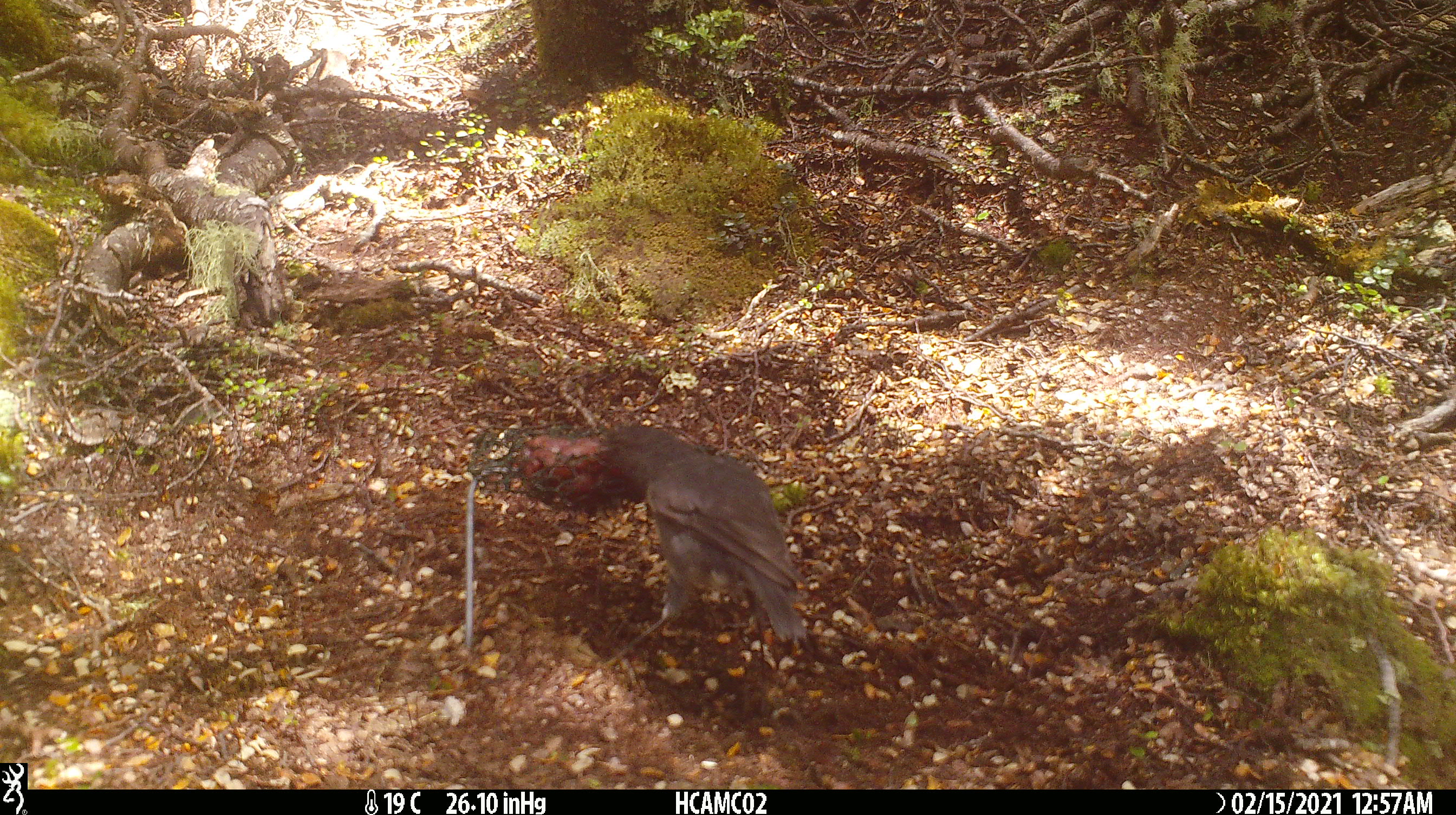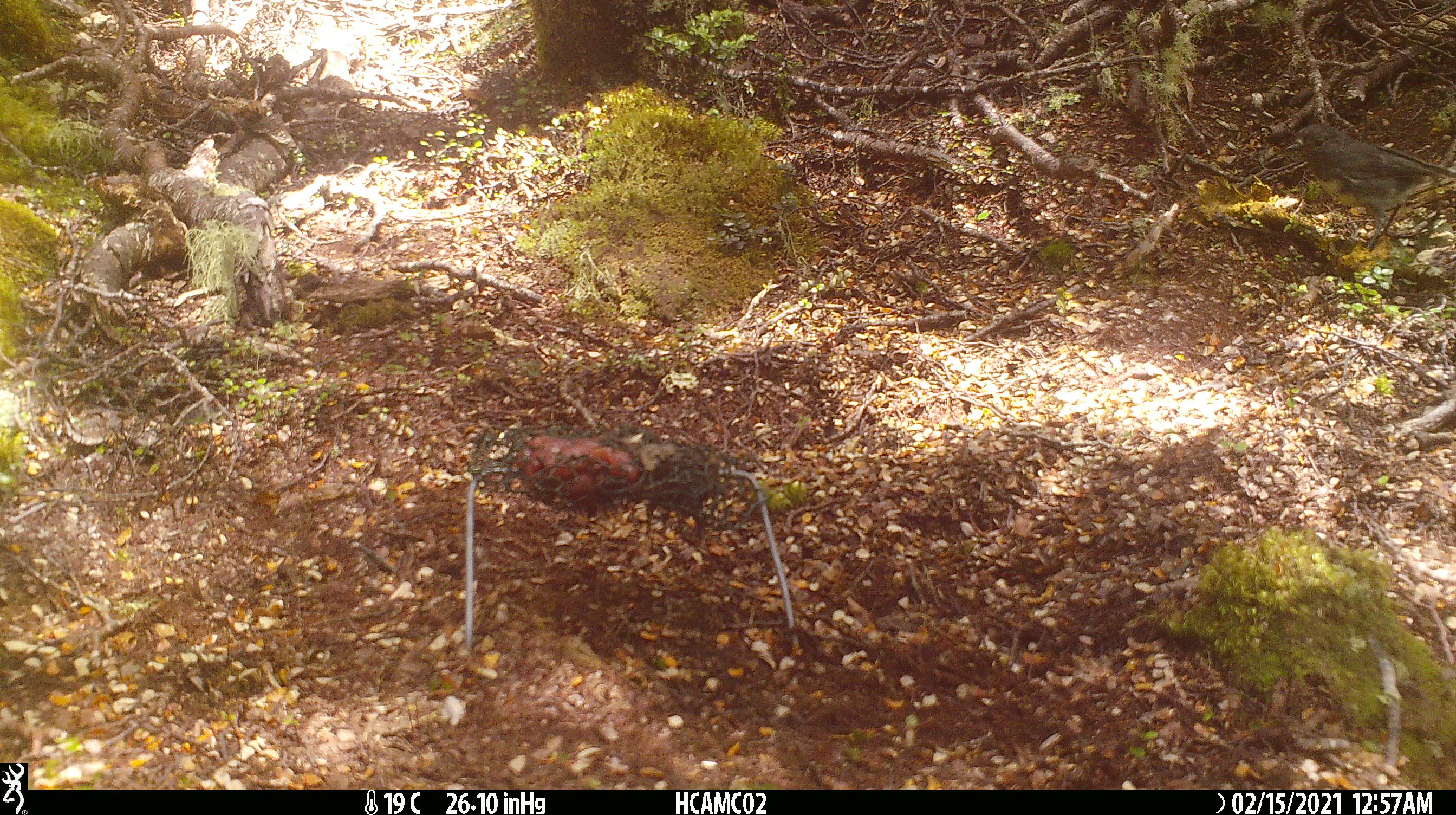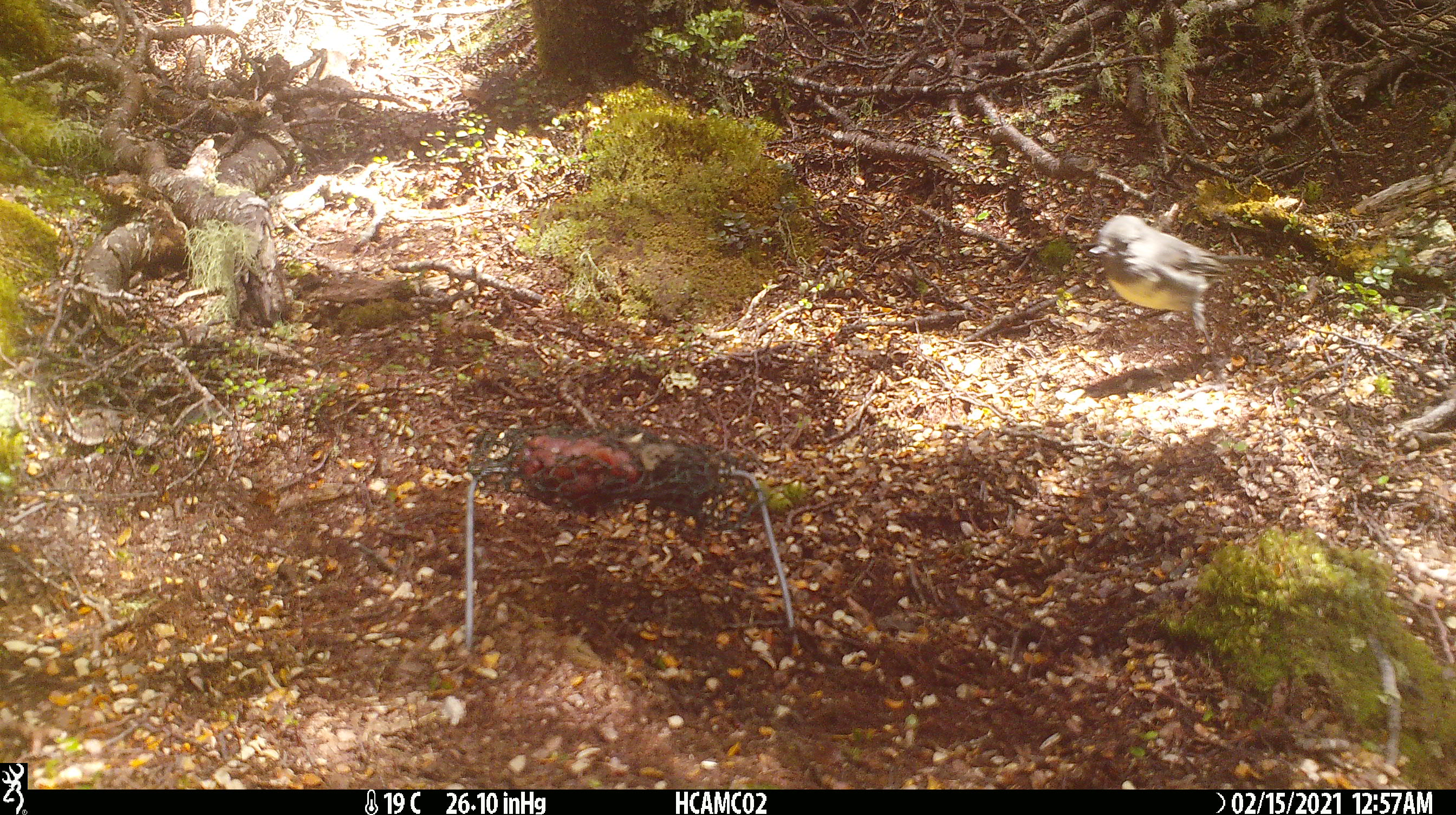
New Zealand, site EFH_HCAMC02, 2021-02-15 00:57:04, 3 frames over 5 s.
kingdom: Animalia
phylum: Chordata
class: Aves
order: Passeriformes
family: Petroicidae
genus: Petroica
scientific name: Petroica australis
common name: new zealand robin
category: robin